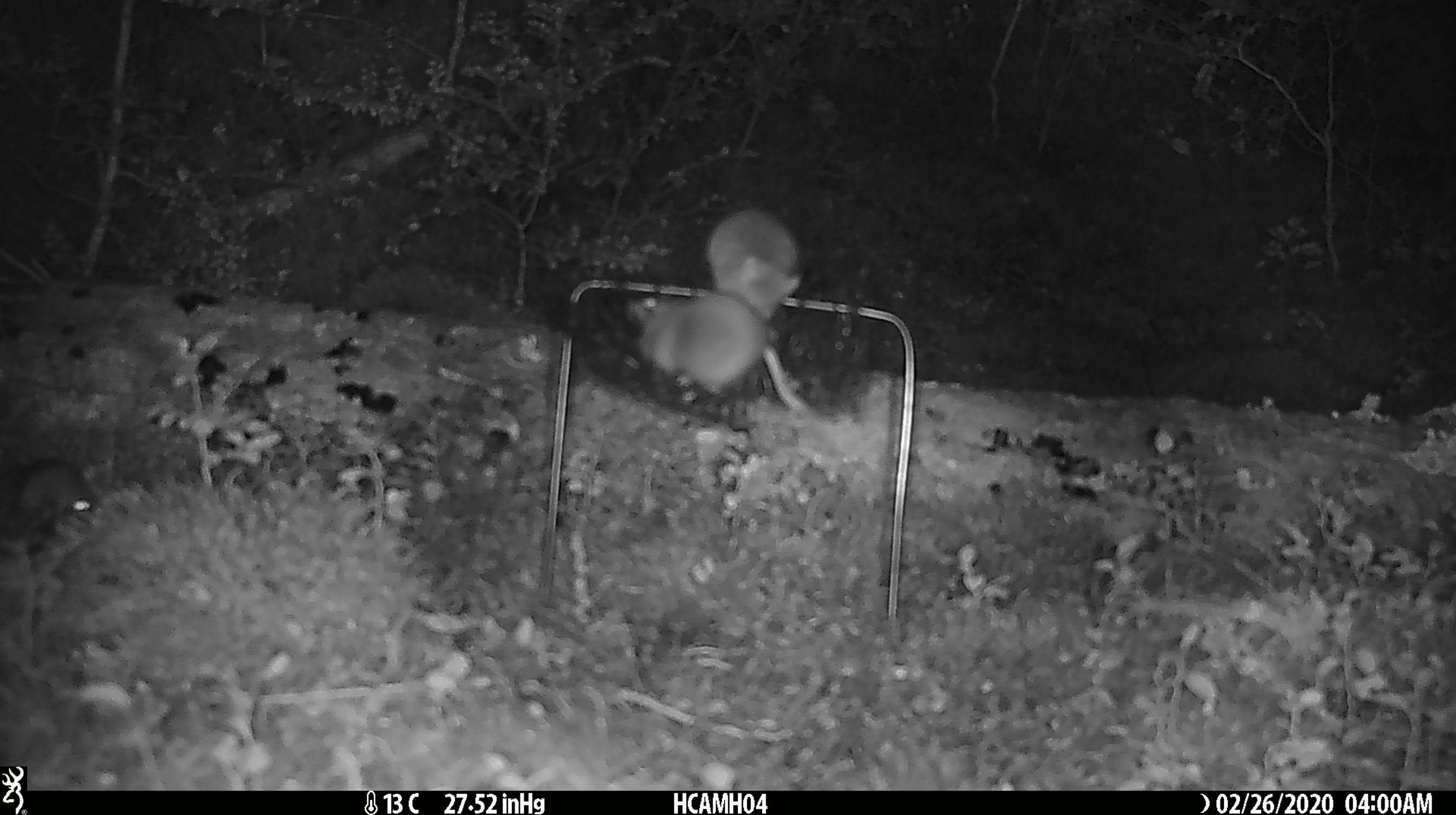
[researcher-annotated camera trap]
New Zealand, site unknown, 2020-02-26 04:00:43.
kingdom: Animalia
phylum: Chordata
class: Mammalia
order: Rodentia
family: Muridae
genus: Mus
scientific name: Mus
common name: mouse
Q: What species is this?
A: Mouse (Mus).